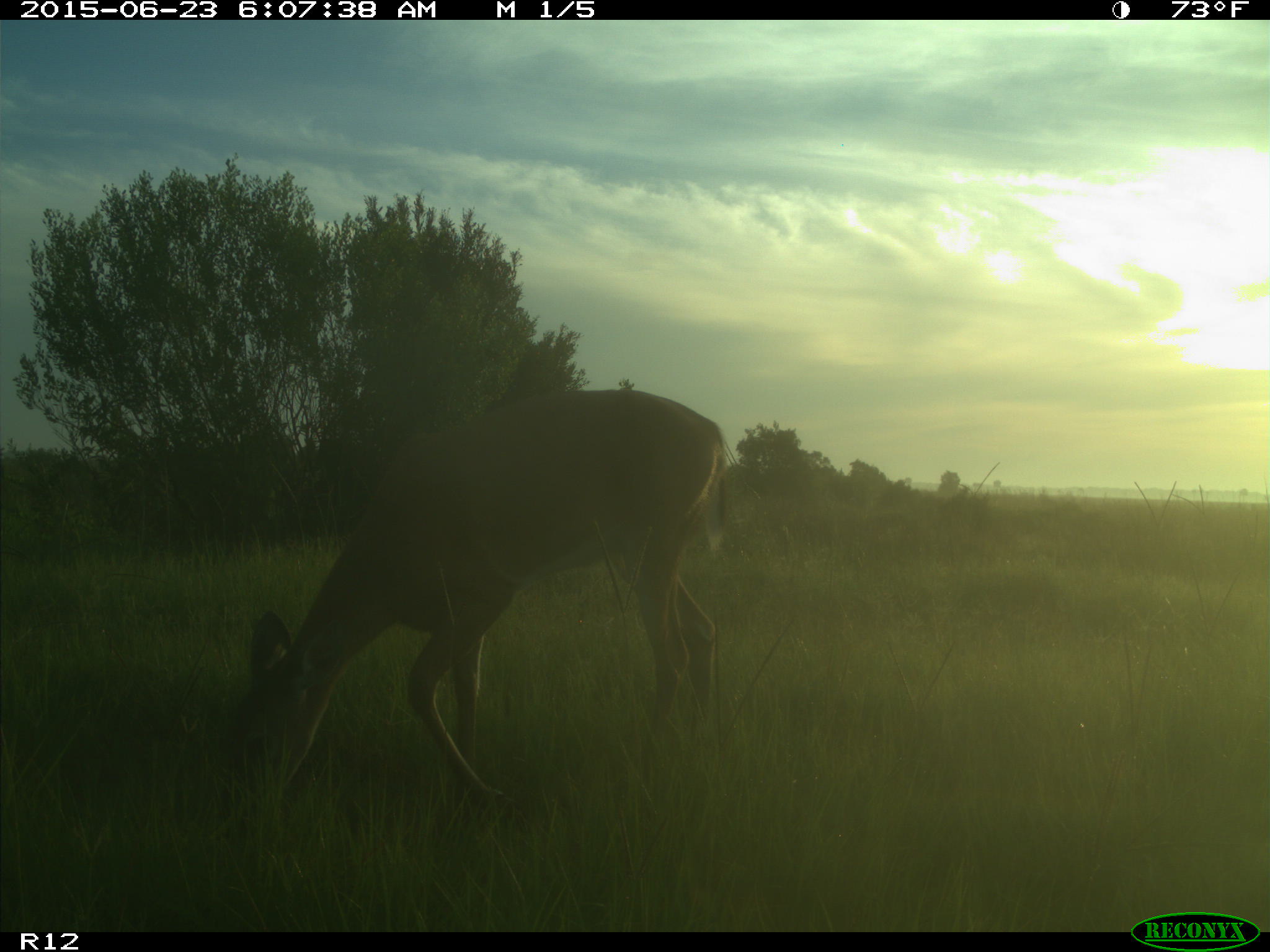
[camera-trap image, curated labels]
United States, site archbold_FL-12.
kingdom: Animalia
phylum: Chordata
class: Mammalia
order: Artiodactyla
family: Cervidae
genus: Odocoileus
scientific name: Odocoileus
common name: deer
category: unidentified deer